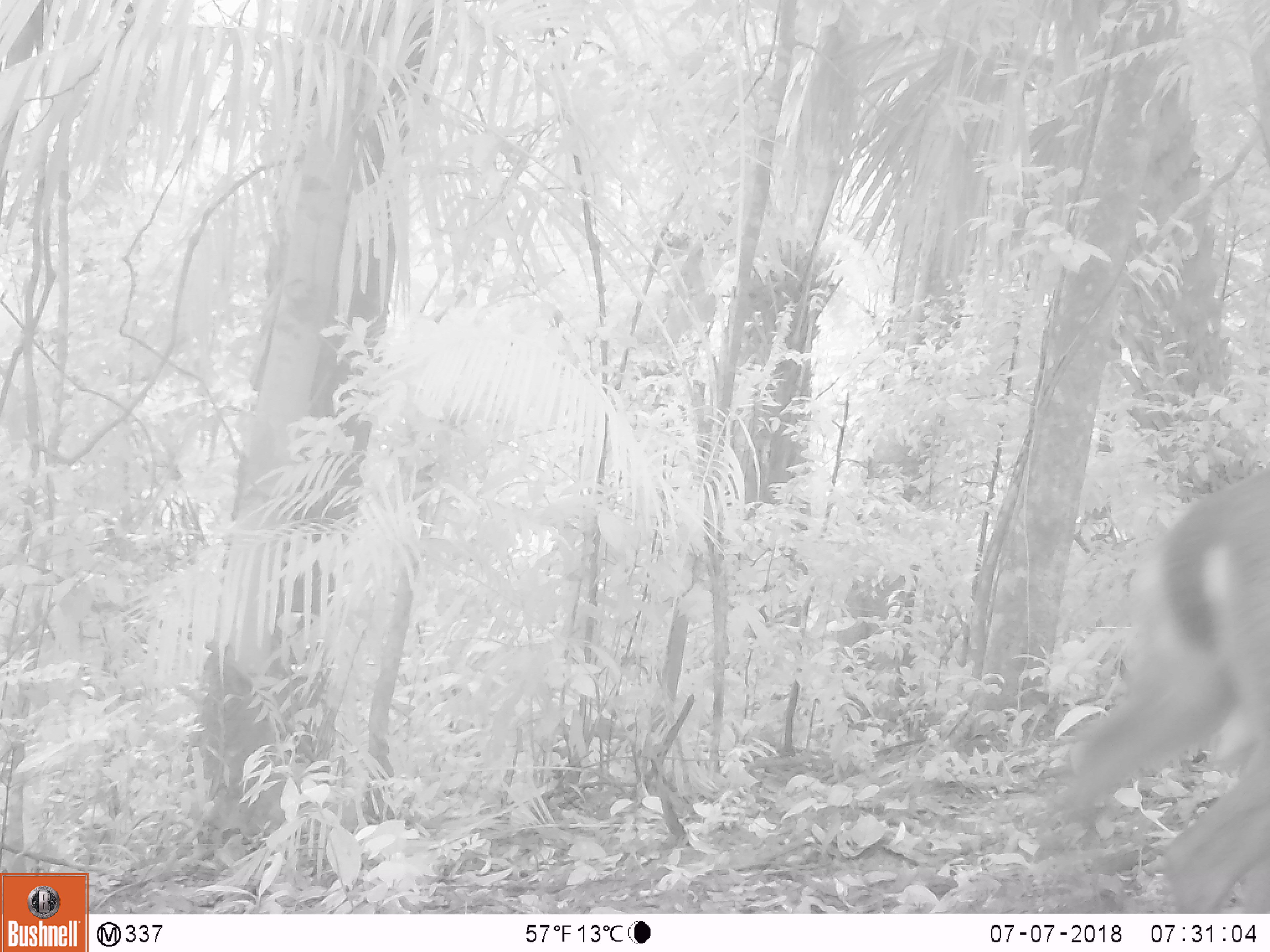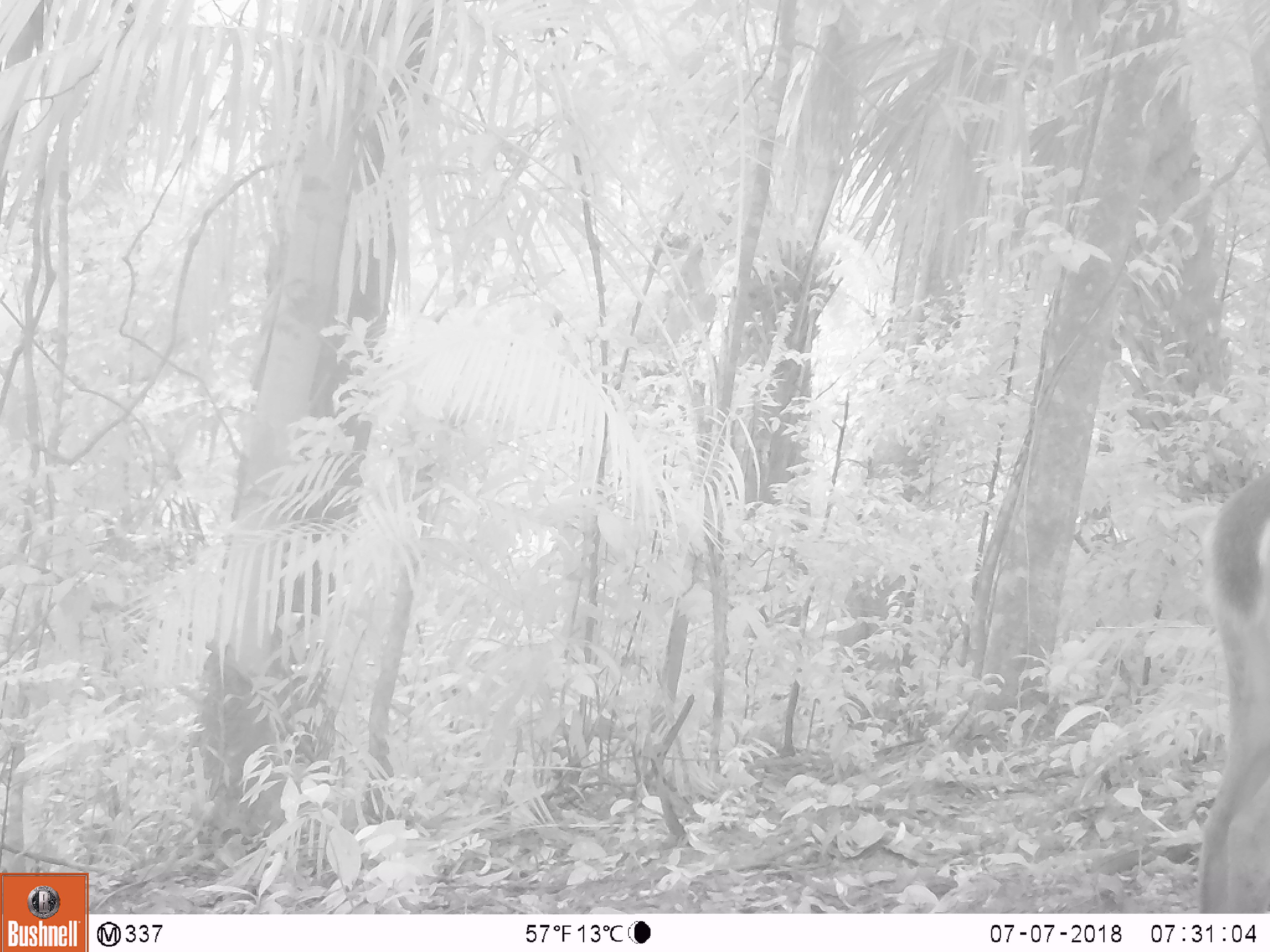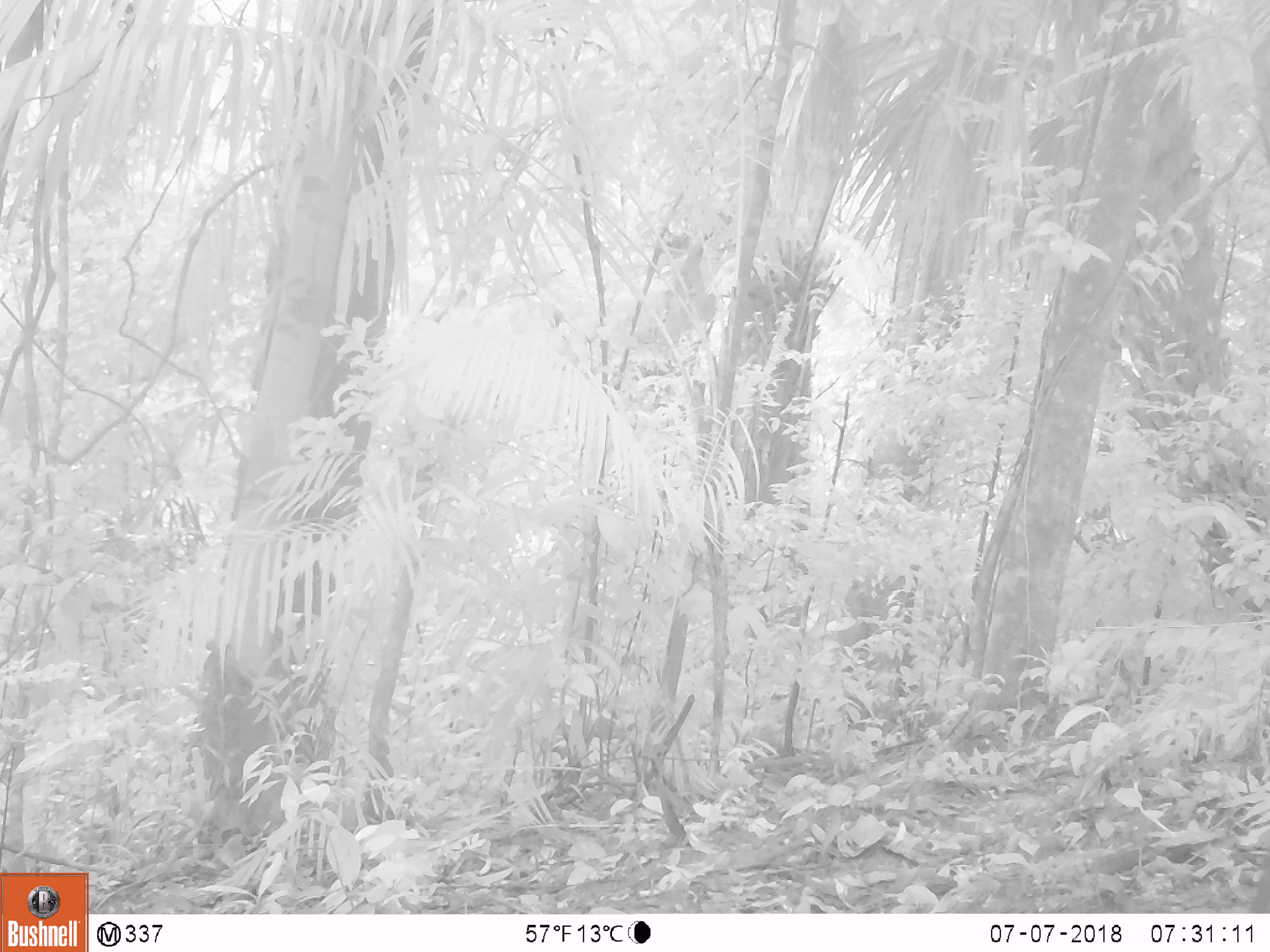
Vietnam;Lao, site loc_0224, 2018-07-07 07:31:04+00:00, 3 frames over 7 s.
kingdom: Animalia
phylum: Chordata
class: Mammalia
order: Artiodactyla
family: Cervidae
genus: Muntiacus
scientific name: Muntiacus vuquangensis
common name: large-antlered muntjac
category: large antlered muntjac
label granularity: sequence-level